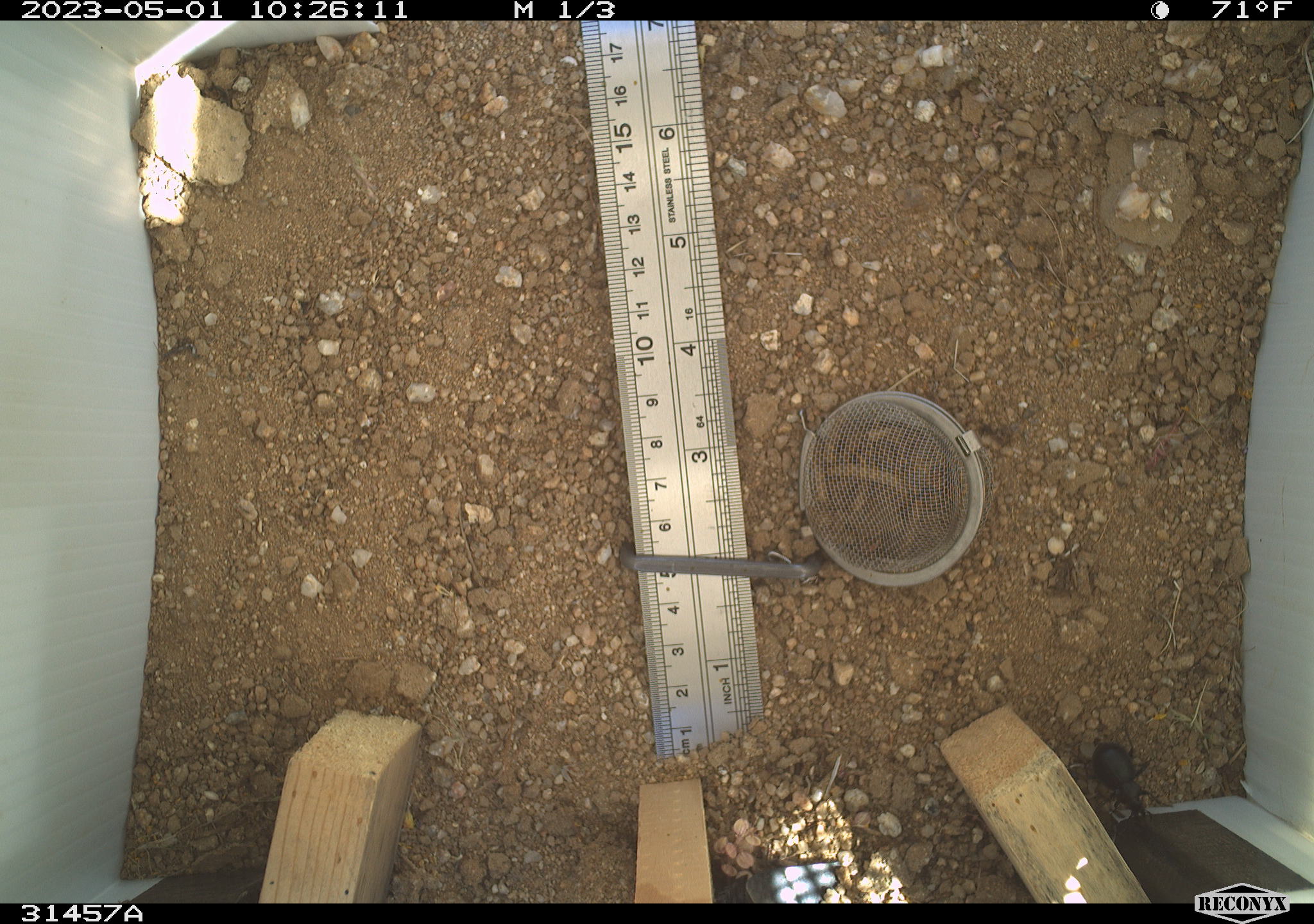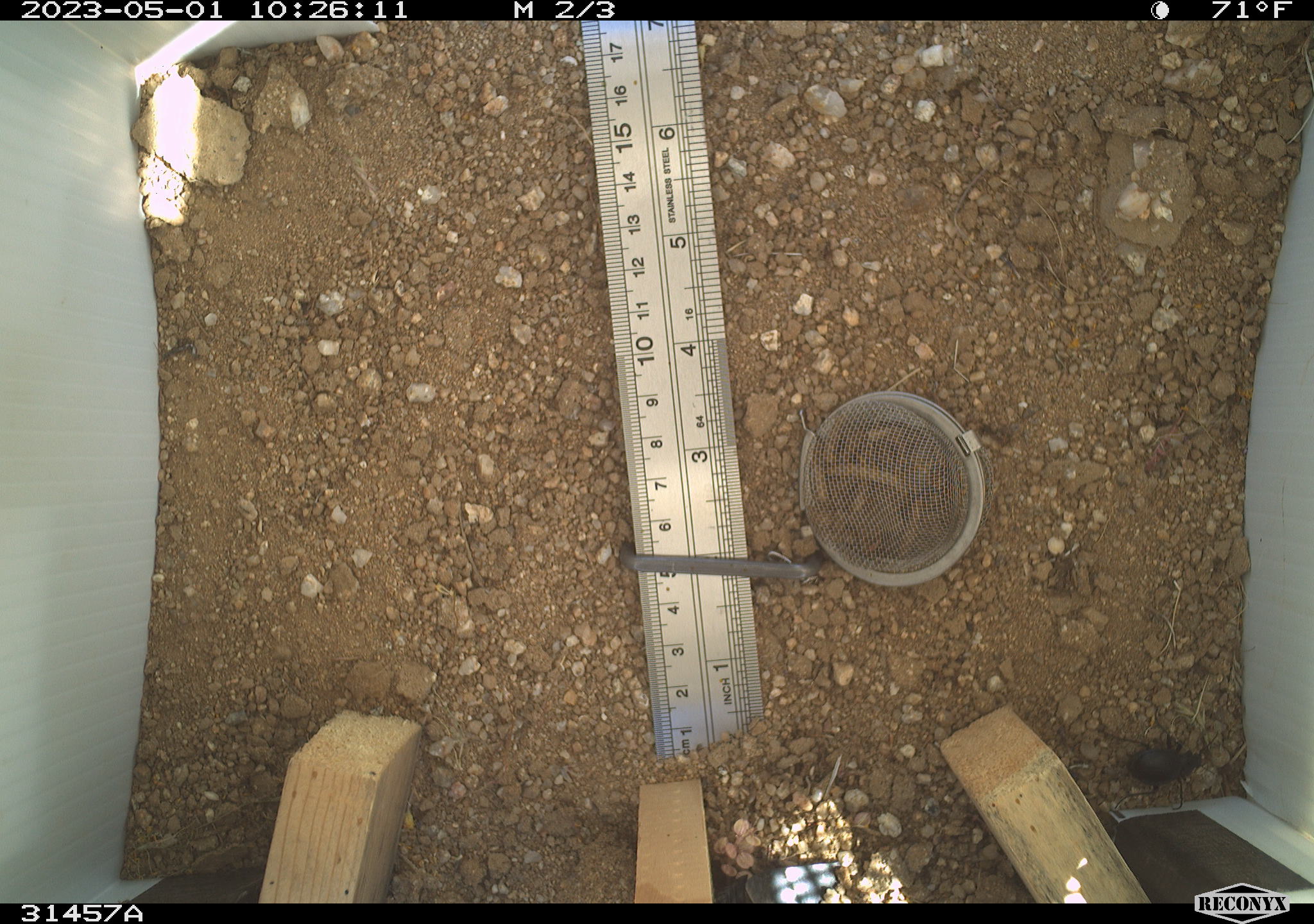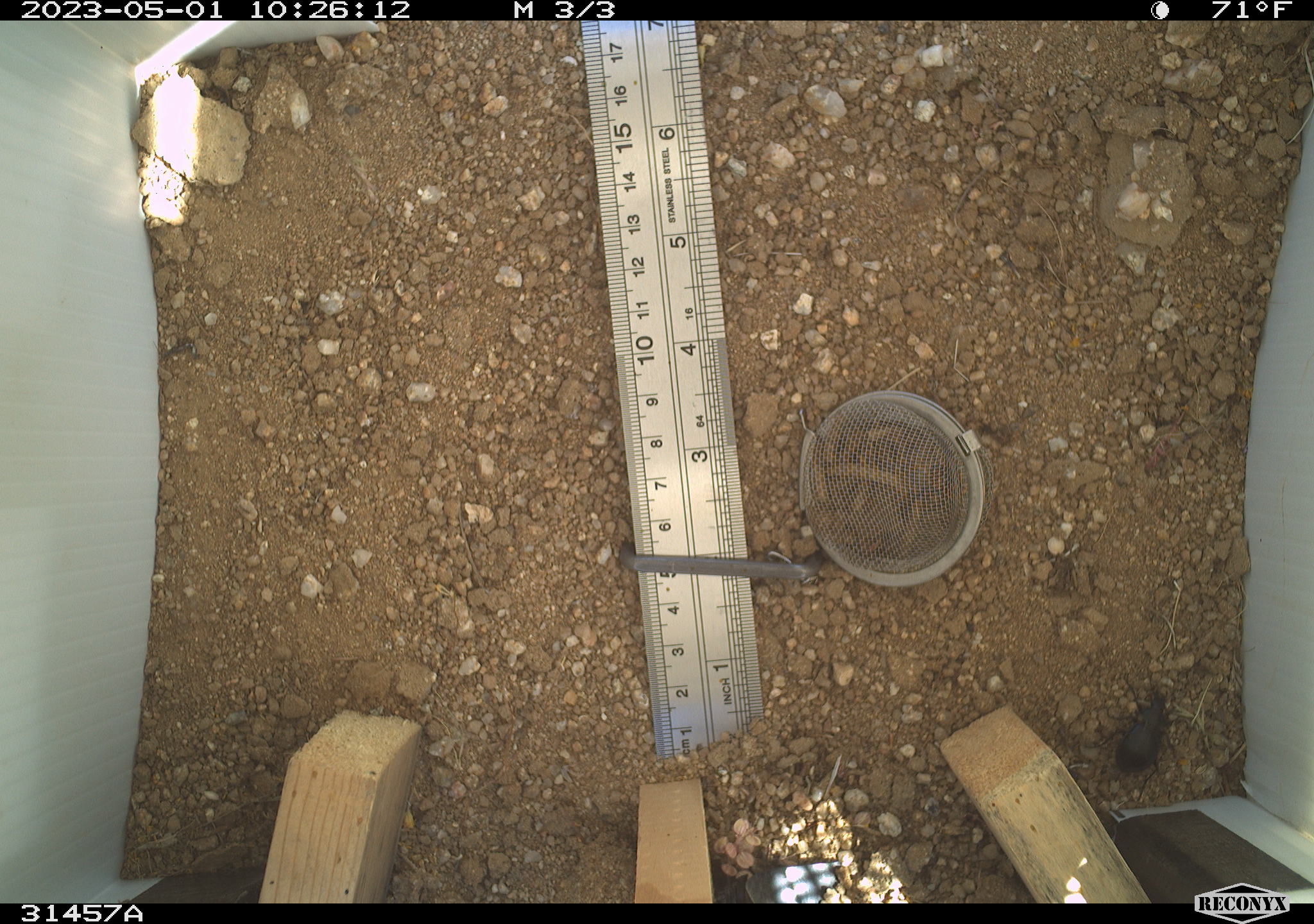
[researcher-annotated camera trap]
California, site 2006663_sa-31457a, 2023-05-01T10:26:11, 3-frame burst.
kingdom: Animalia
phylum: Arthropoda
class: Insecta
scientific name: Insecta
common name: insect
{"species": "insect (Insecta)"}